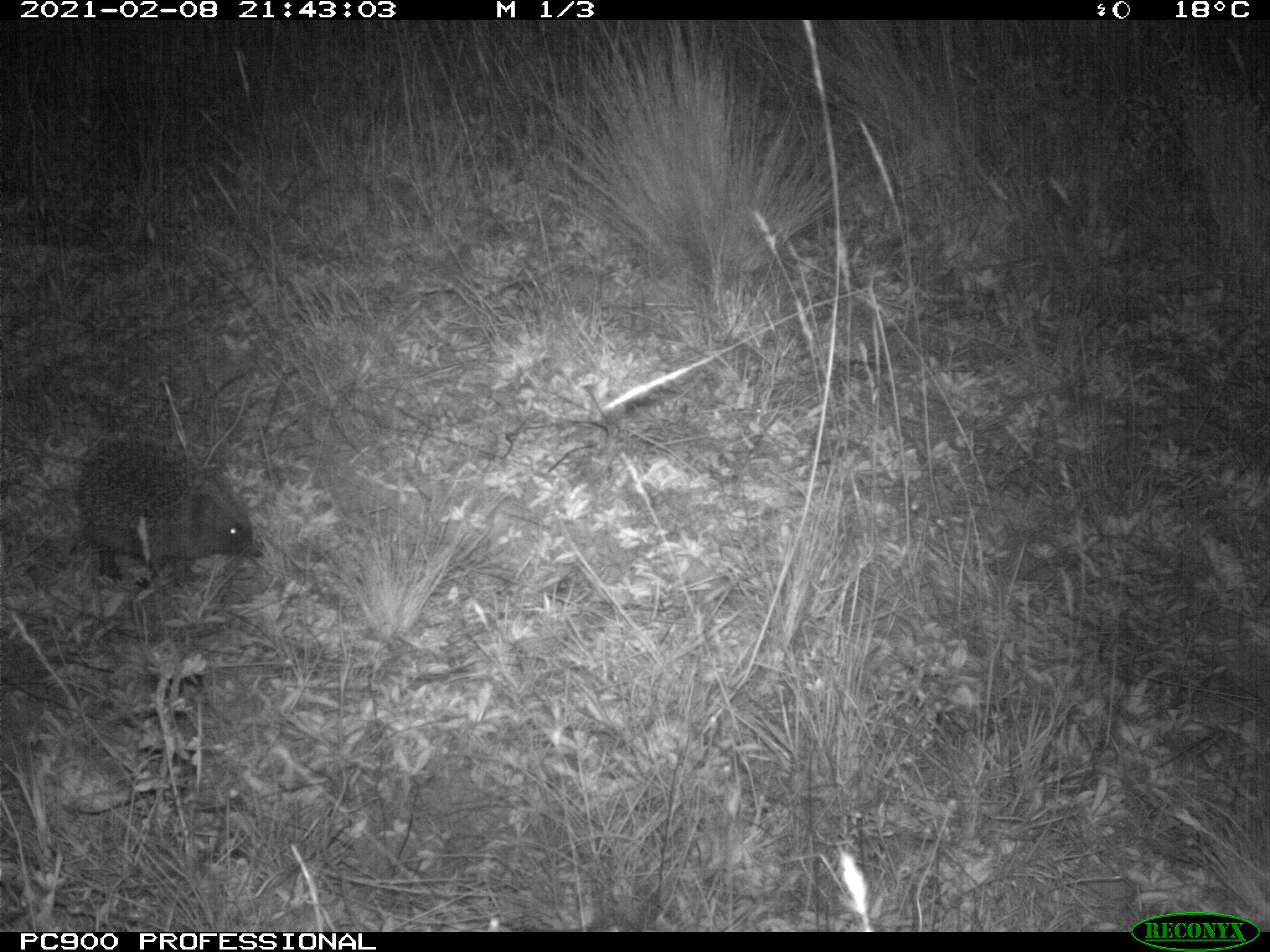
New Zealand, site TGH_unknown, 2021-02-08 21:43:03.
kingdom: Animalia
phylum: Chordata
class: Mammalia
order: Eulipotyphla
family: Erinaceidae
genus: Erinaceus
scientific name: Erinaceus europaeus europaeus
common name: european hedgehog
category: hedgehog